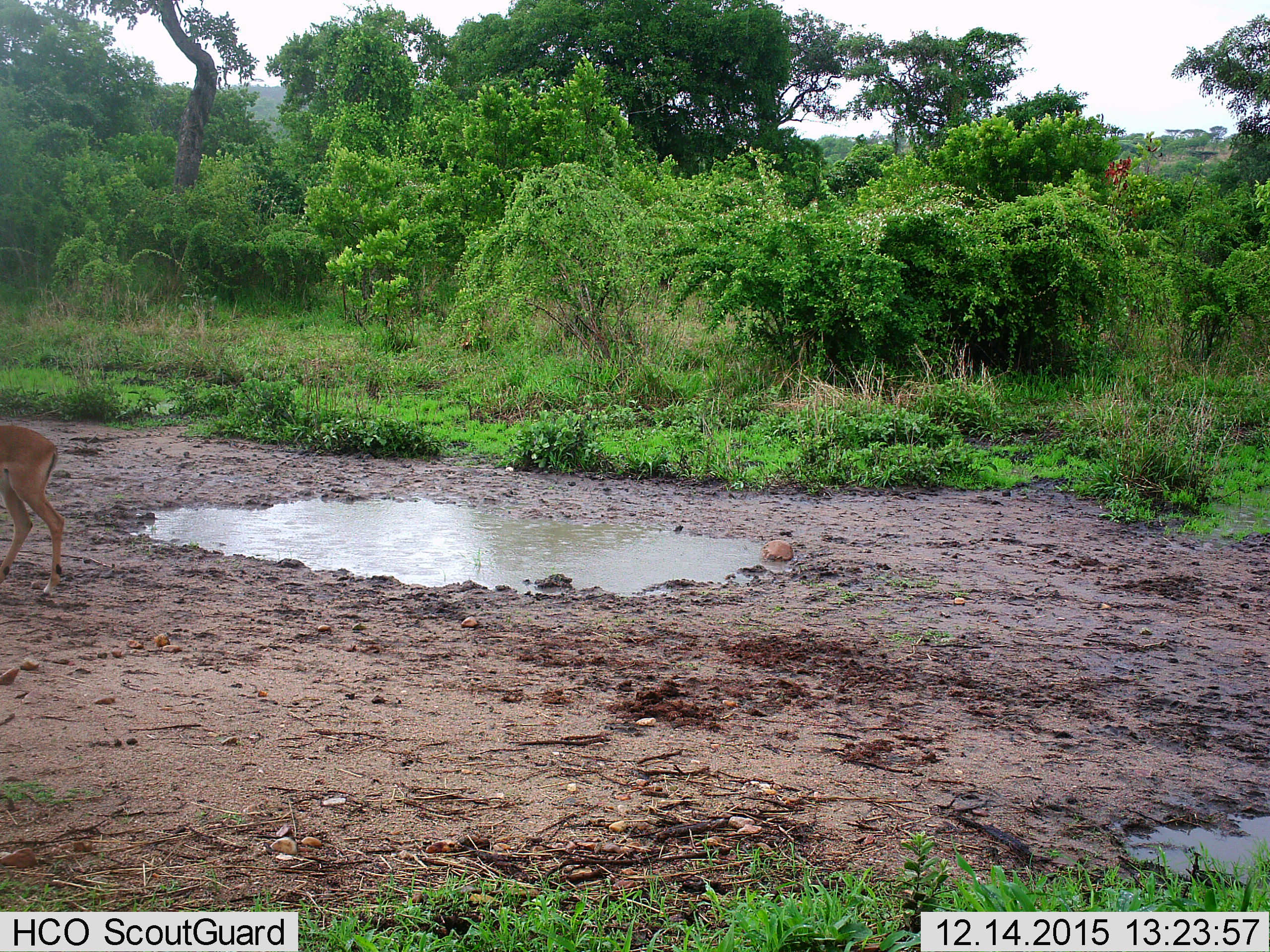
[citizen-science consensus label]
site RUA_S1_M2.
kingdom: Animalia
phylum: Chordata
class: Mammalia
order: Artiodactyla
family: Bovidae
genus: Aepyceros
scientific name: Aepyceros melampus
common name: impala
Impala (Aepyceros melampus), count 1. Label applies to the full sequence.